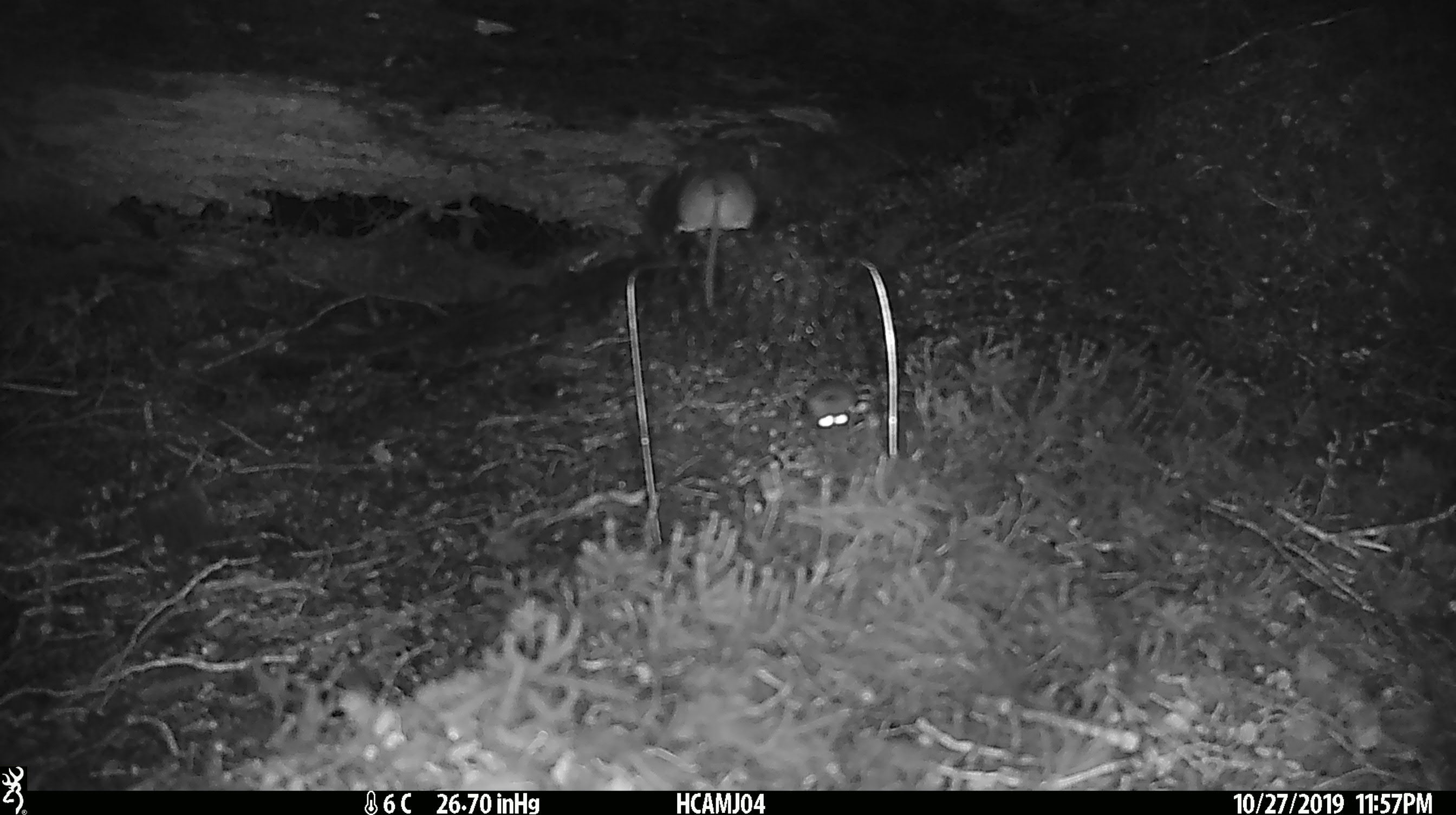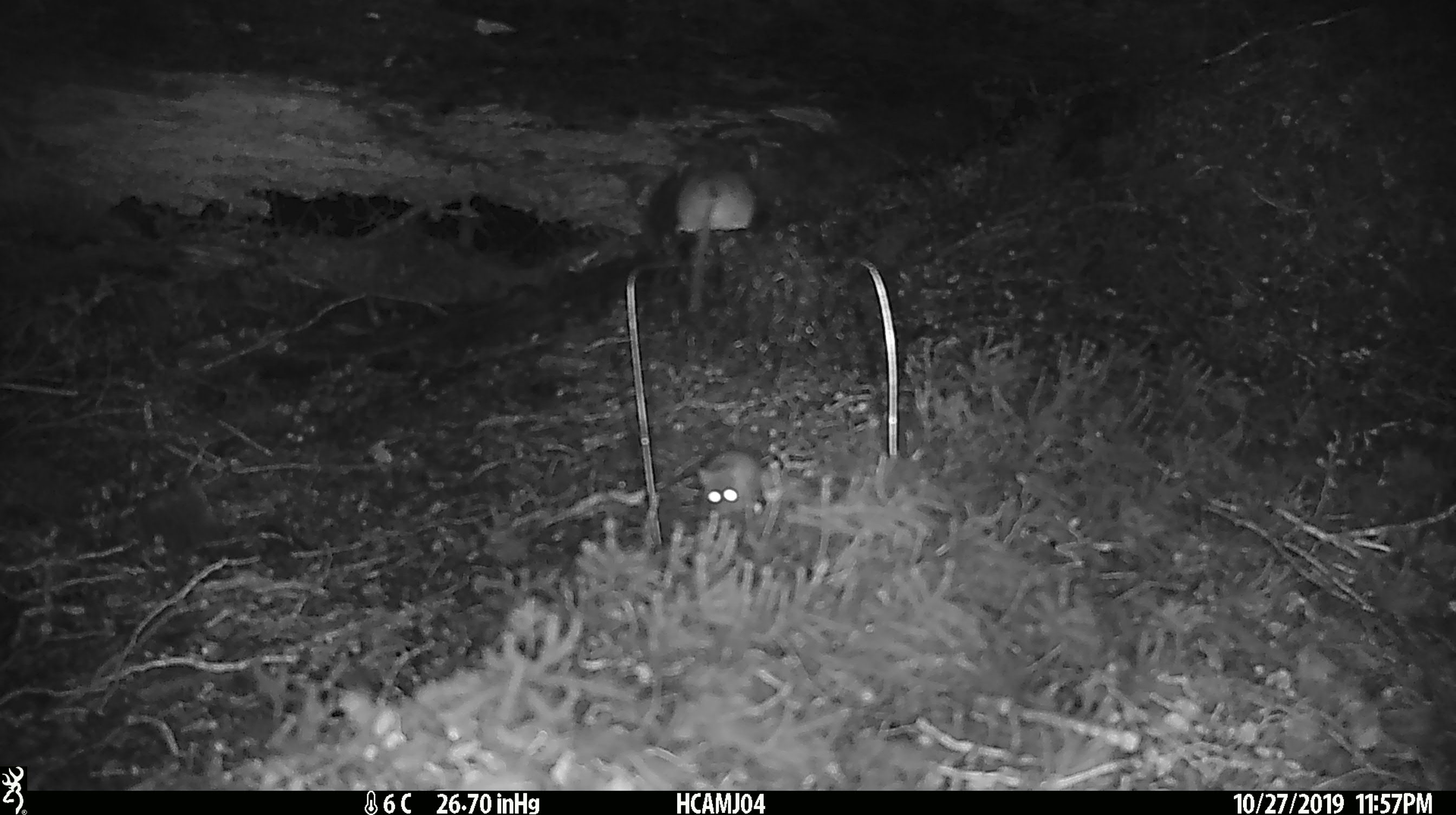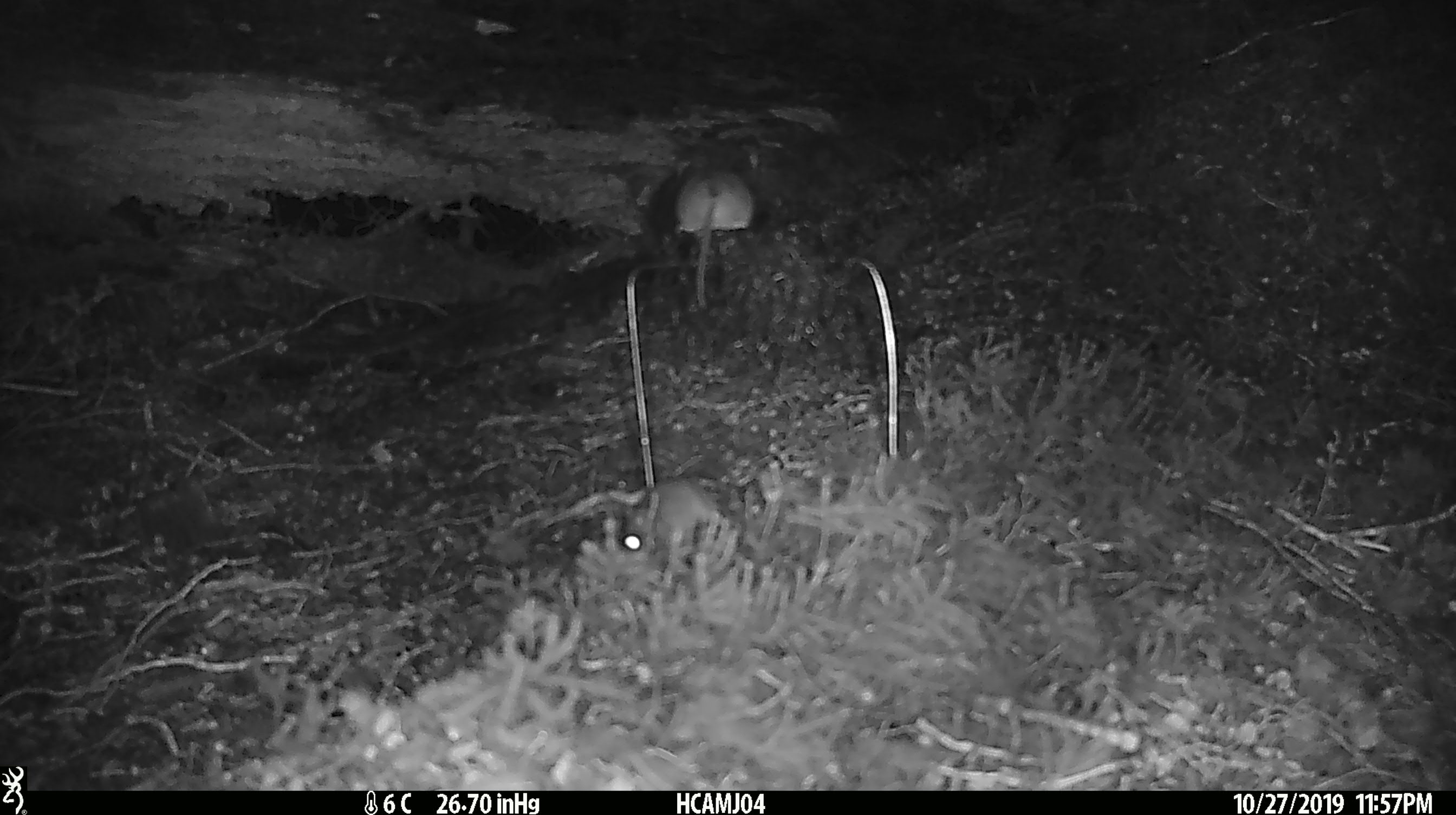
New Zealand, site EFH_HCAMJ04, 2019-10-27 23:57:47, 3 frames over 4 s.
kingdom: Animalia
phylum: Chordata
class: Mammalia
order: Rodentia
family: Muridae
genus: Mus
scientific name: Mus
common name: mouse